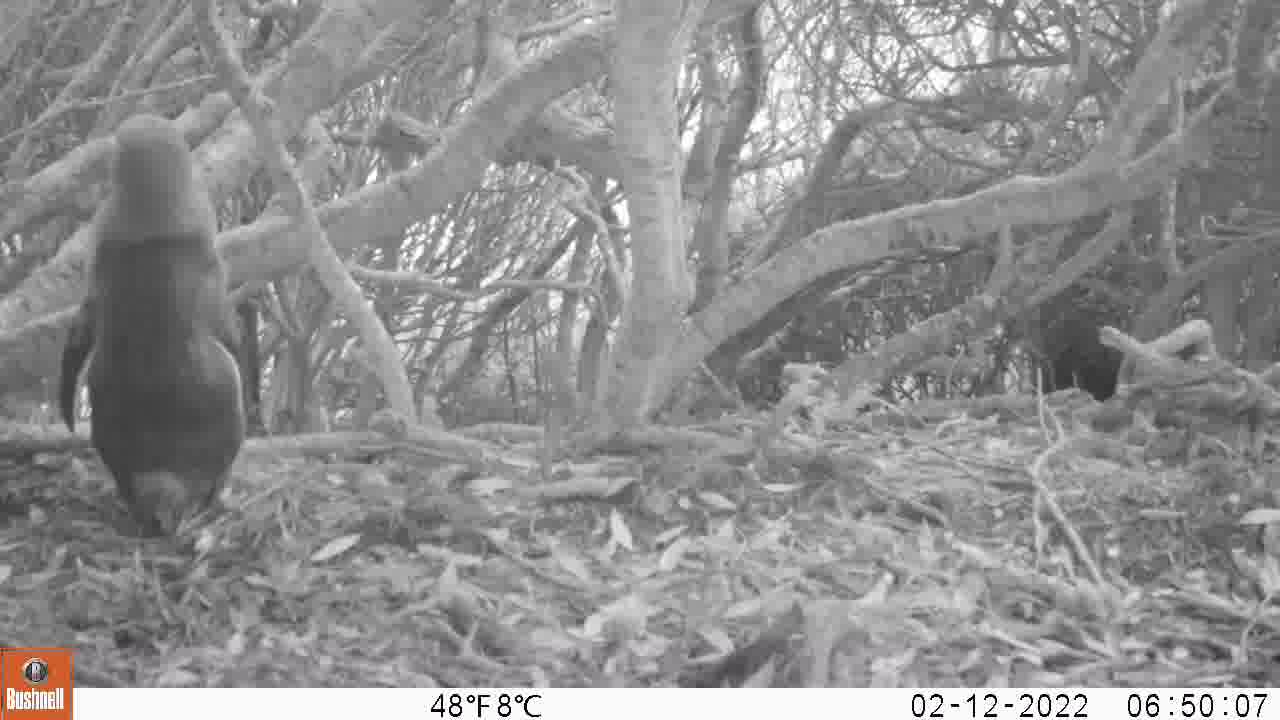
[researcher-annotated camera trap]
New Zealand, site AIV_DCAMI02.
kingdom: Animalia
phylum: Chordata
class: Aves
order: Sphenisciformes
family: Spheniscidae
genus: Megadyptes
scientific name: Megadyptes antipodes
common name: yellow-eyed penguin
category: yellow eyed penguin